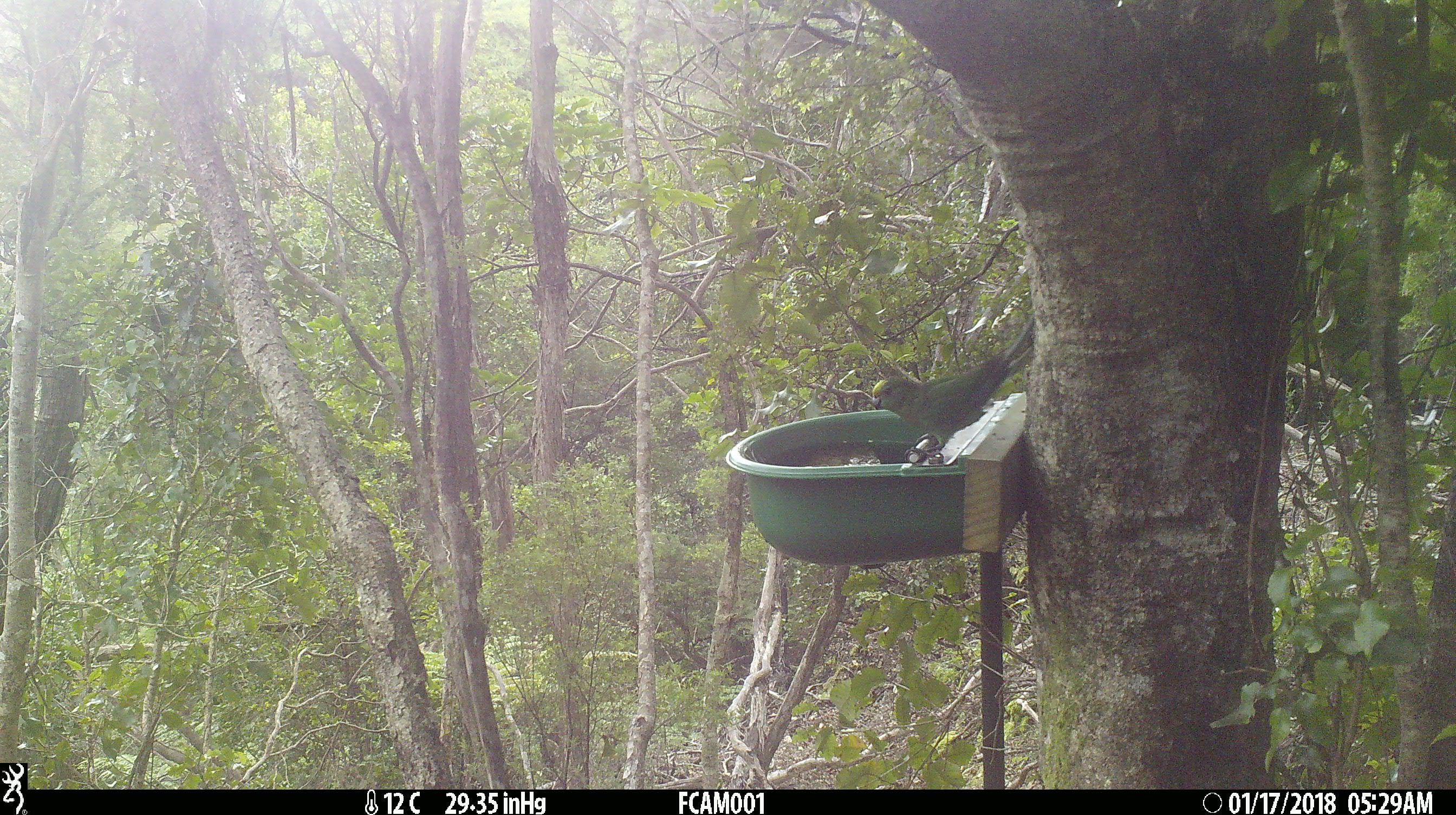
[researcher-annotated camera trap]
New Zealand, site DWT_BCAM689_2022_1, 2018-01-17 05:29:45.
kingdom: Animalia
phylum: Chordata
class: Aves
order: Psittaciformes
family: Psittaculidae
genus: Cyanoramphus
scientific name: Cyanoramphus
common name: parakeet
Parakeet (Cyanoramphus).